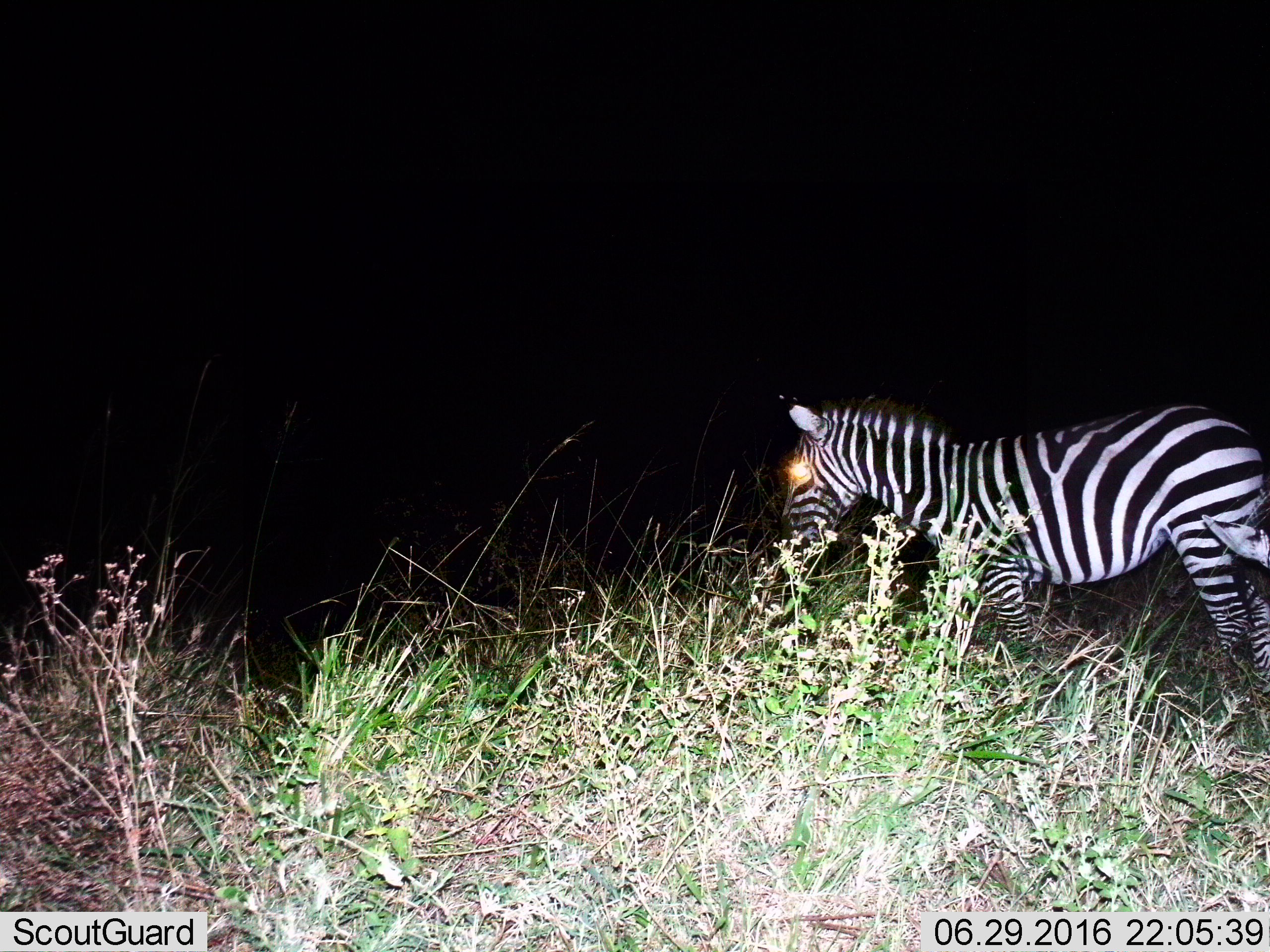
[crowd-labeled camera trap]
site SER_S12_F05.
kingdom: Animalia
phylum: Chordata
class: Mammalia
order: Perissodactyla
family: Equidae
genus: Equus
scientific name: Equus quagga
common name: plains zebra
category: zebraplains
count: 2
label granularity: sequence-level